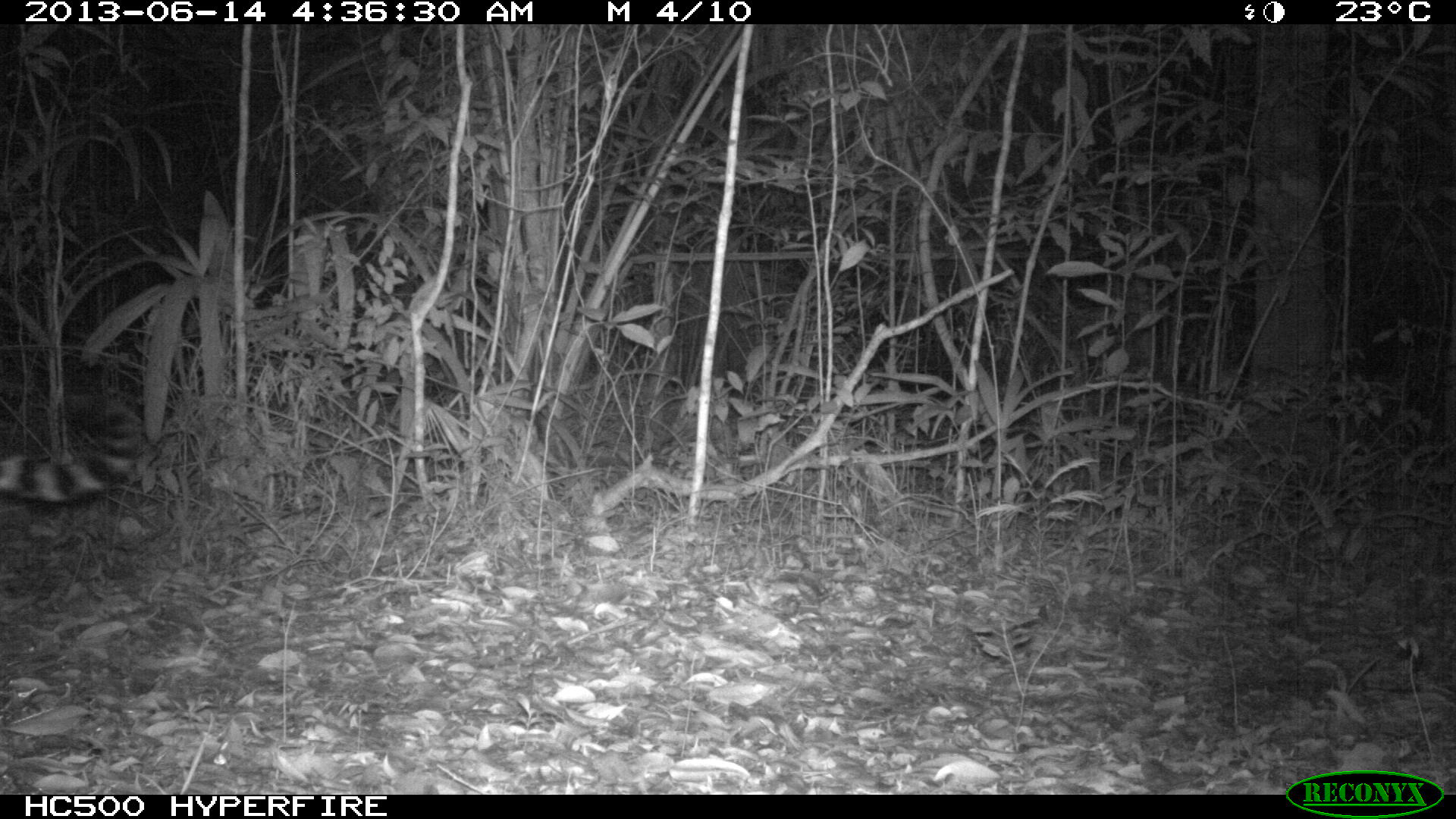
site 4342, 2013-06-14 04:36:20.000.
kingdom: Animalia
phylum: Chordata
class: Mammalia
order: Carnivora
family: Felidae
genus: Panthera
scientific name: Panthera onca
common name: jaguar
Panthera onca (jaguar), count 1, sex male.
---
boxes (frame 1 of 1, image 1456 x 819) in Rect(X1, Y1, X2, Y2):
panthera onca: Rect(1, 387, 139, 505)